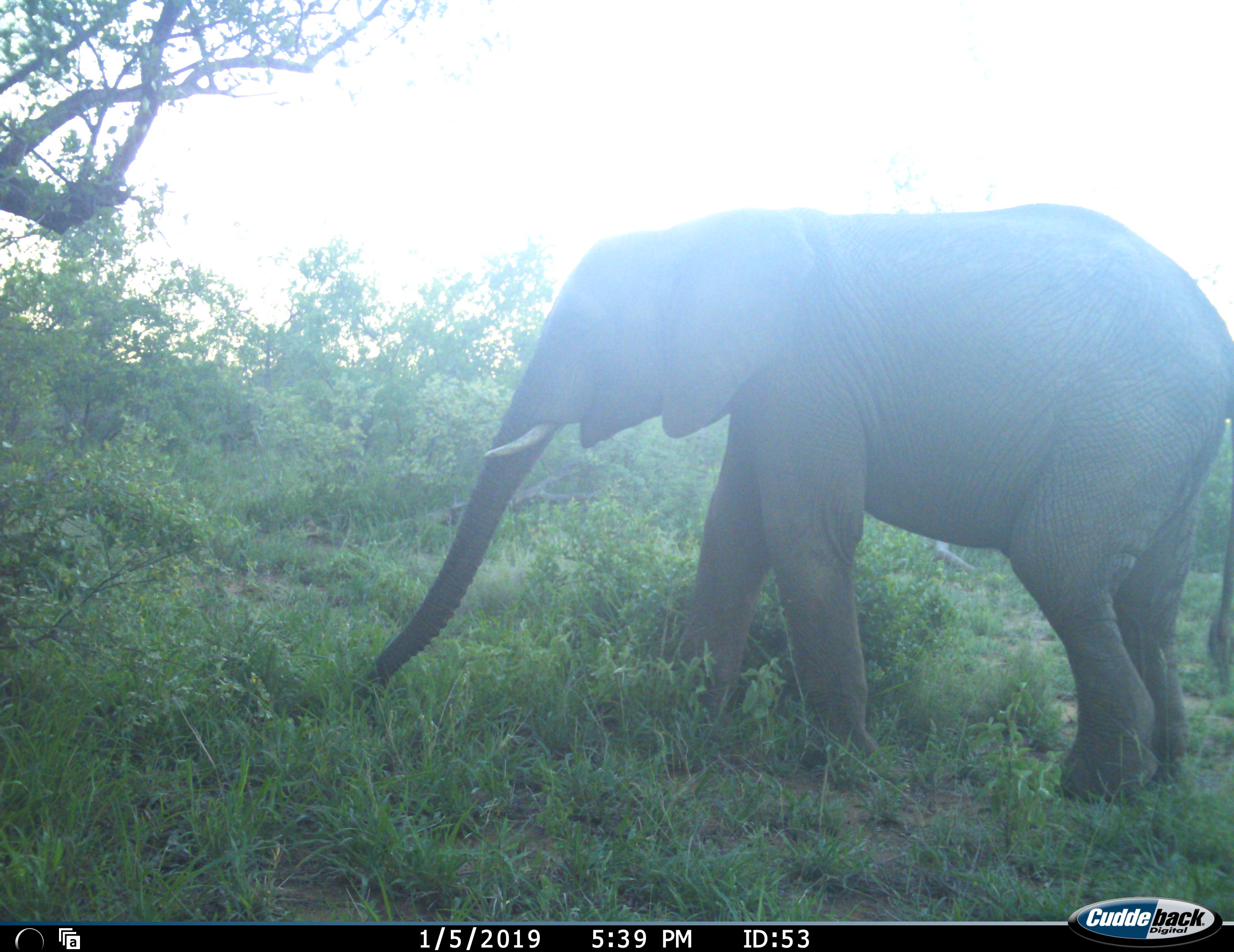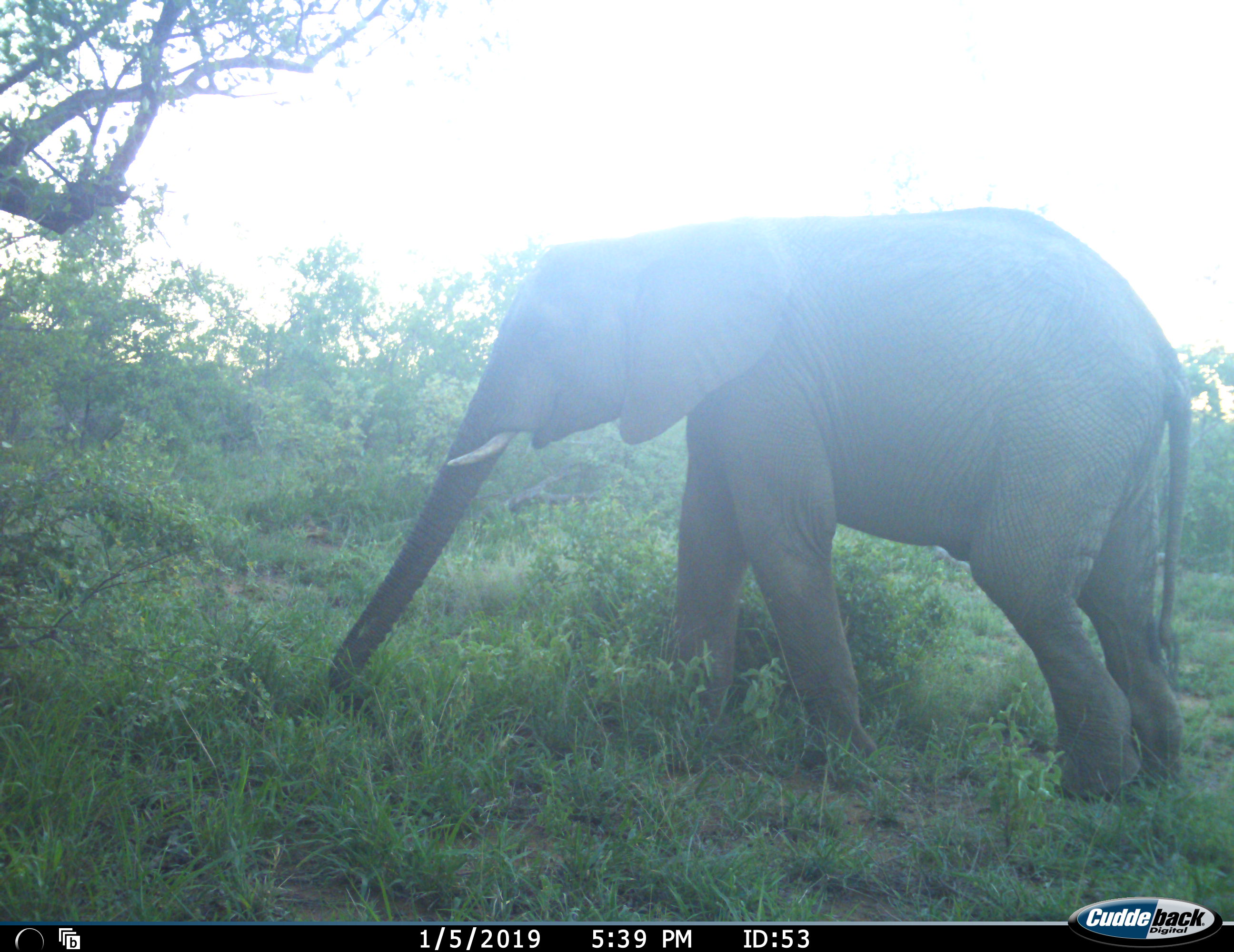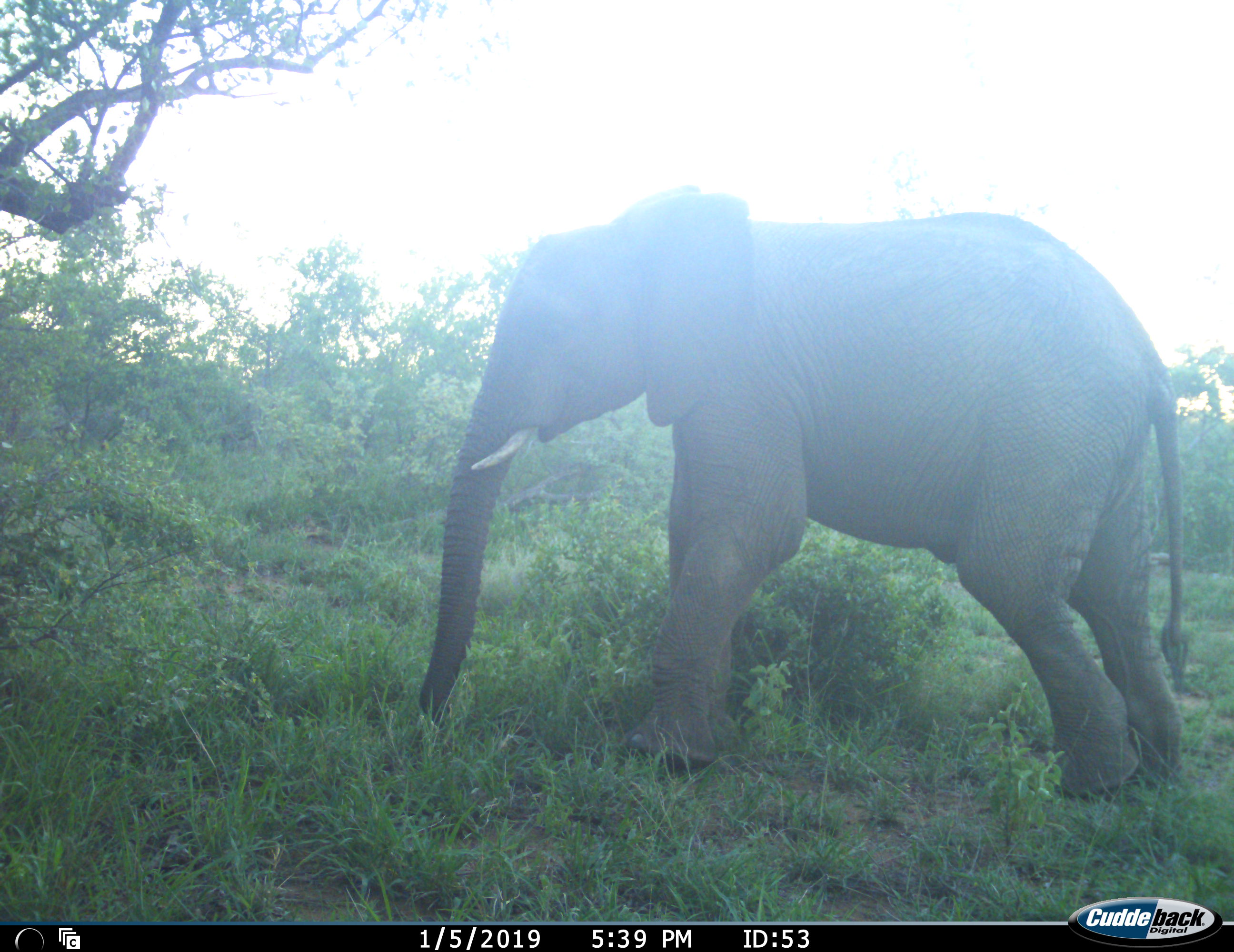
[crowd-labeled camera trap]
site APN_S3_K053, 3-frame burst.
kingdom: Animalia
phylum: Chordata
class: Mammalia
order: Proboscidea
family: Elephantidae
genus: Loxodonta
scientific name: Loxodonta africana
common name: african bush elephant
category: elephant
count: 1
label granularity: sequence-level